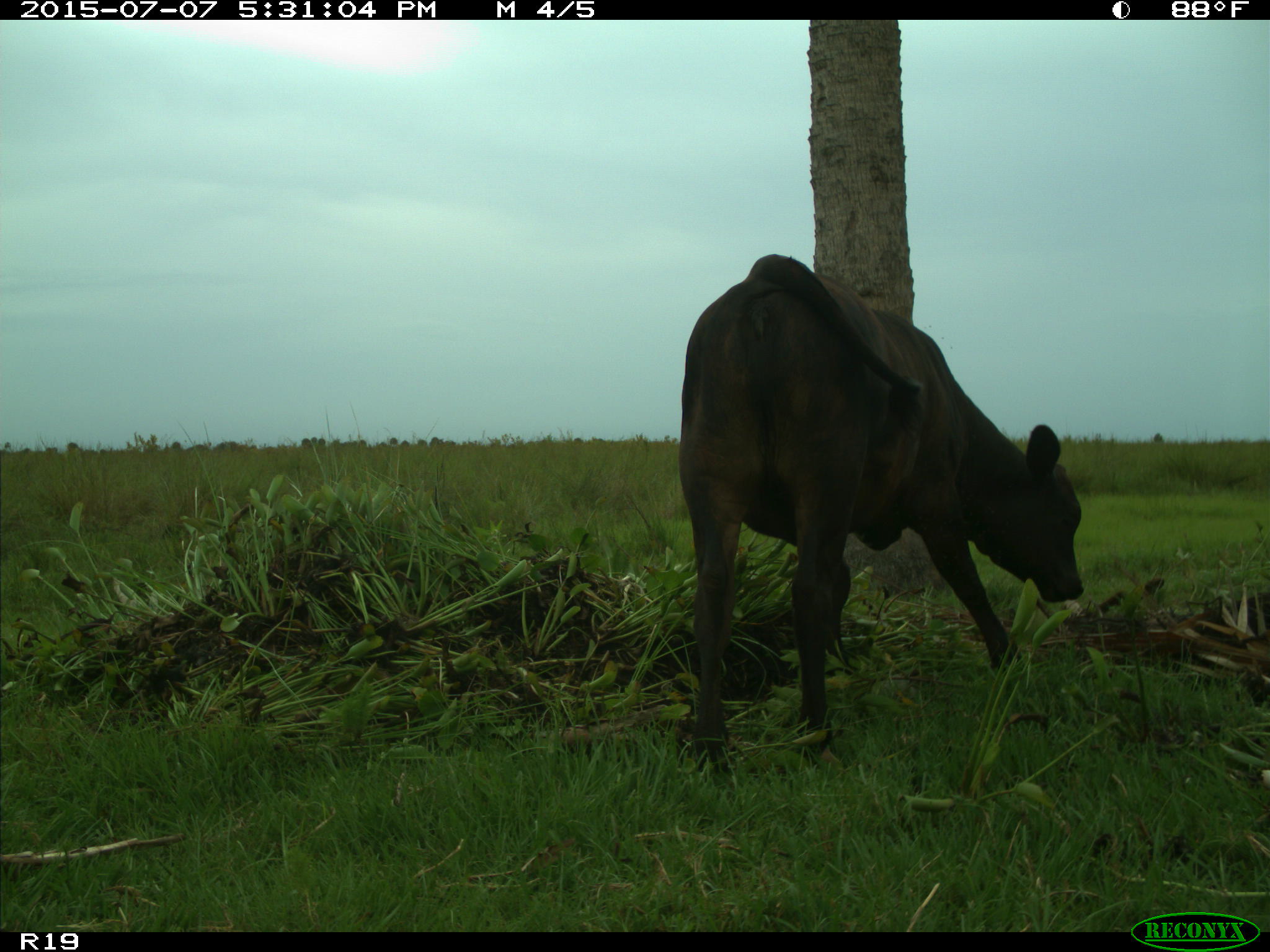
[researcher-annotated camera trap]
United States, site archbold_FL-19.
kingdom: Animalia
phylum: Chordata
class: Mammalia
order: Artiodactyla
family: Bovidae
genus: Bos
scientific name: Bos taurus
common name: domestic cow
Bos taurus (domestic cow).